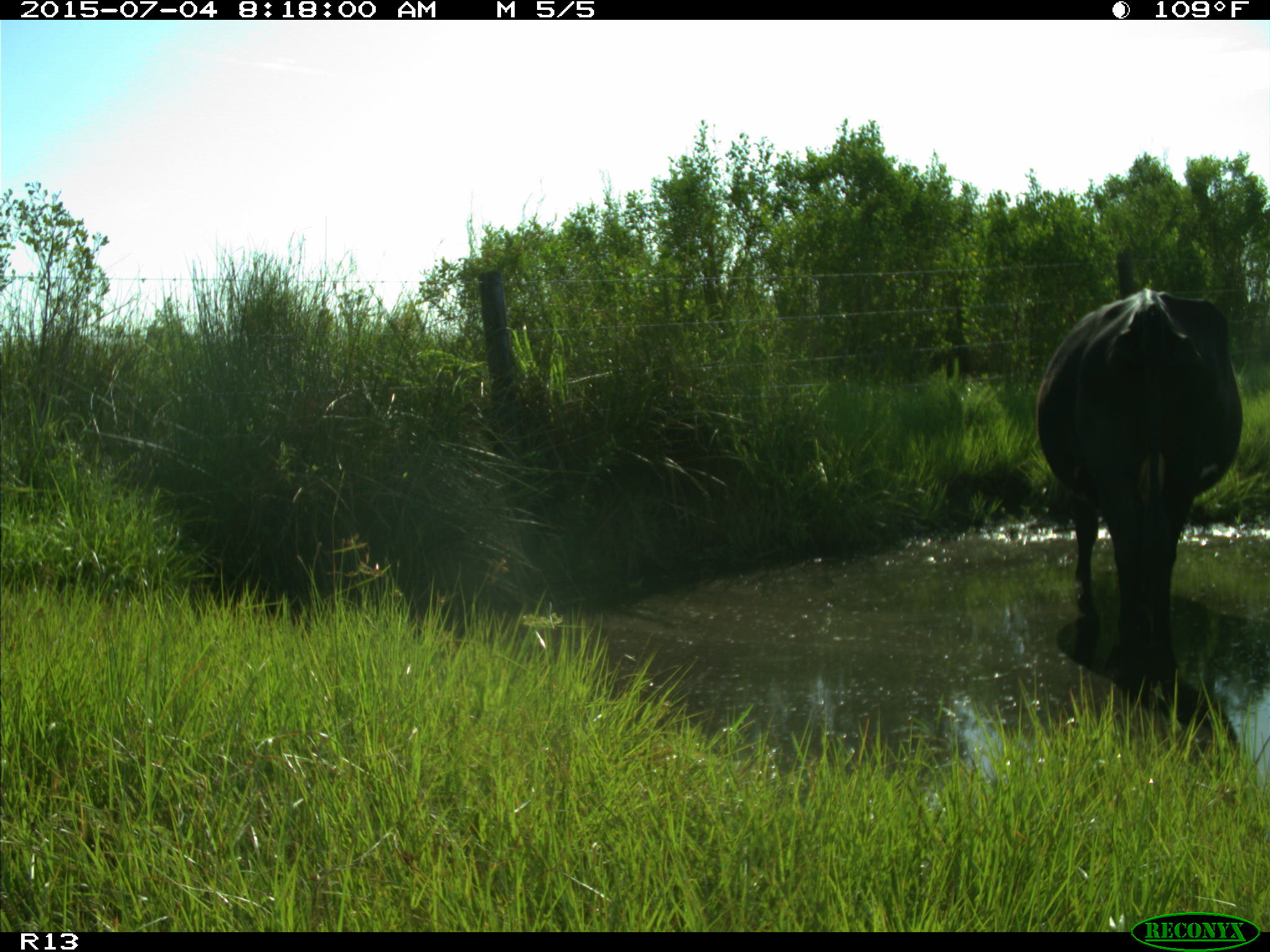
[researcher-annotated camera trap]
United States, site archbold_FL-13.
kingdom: Animalia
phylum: Chordata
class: Mammalia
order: Artiodactyla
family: Bovidae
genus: Bos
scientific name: Bos taurus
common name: domestic cow